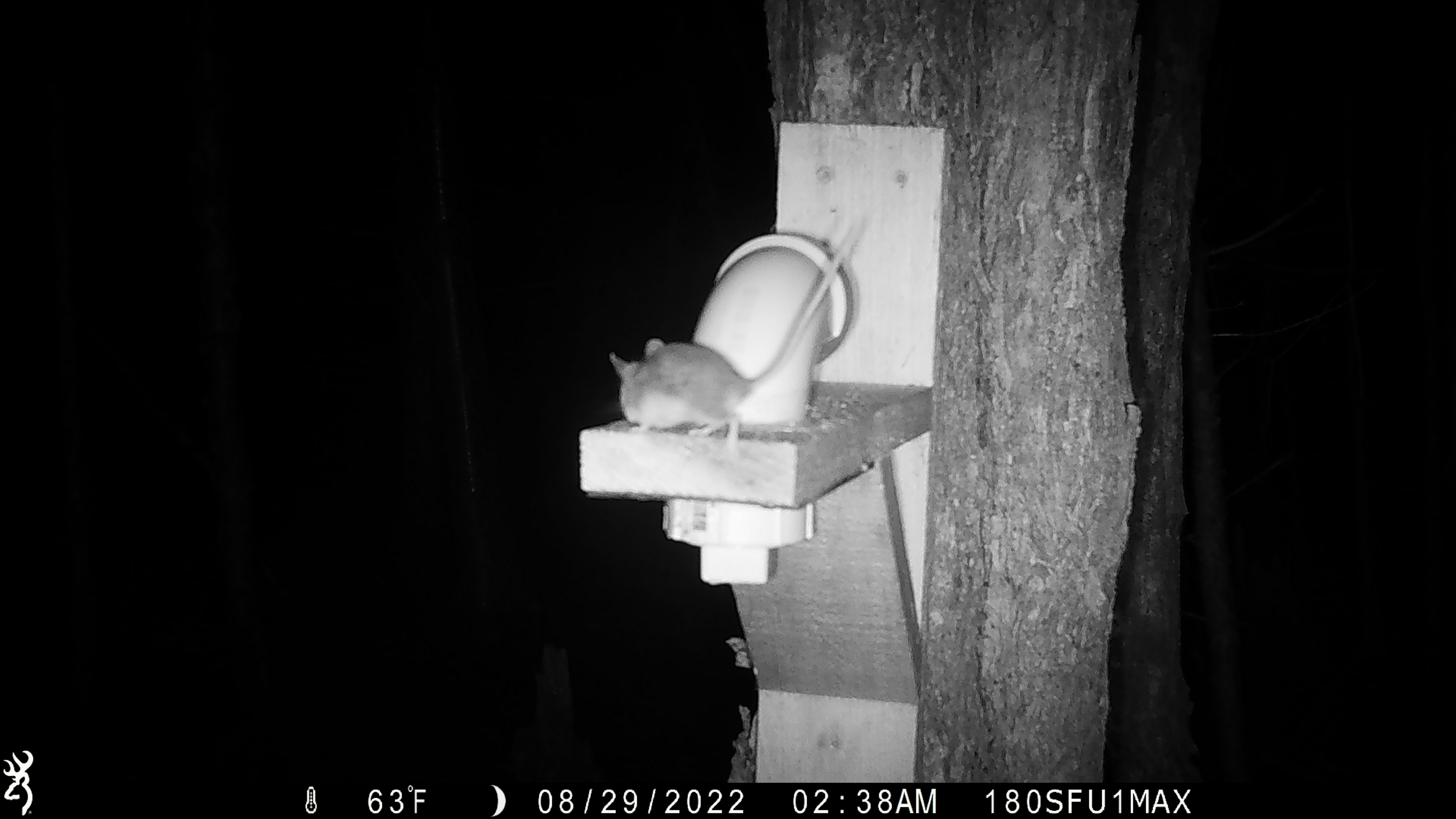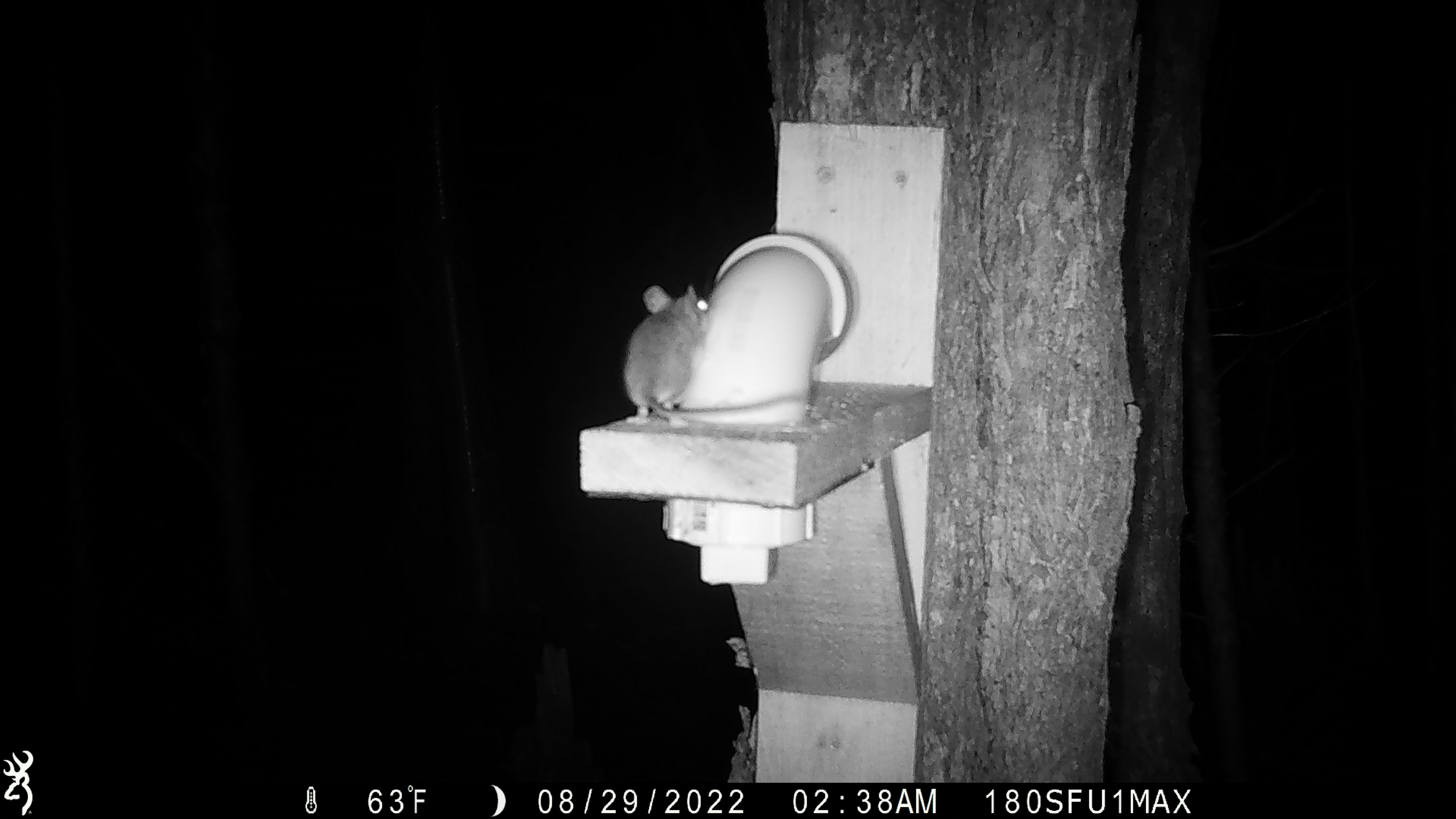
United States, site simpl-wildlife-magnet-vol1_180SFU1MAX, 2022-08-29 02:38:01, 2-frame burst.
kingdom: Animalia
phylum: Chordata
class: Mammalia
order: Rodentia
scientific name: Rodentia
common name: mouse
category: mouse sp.